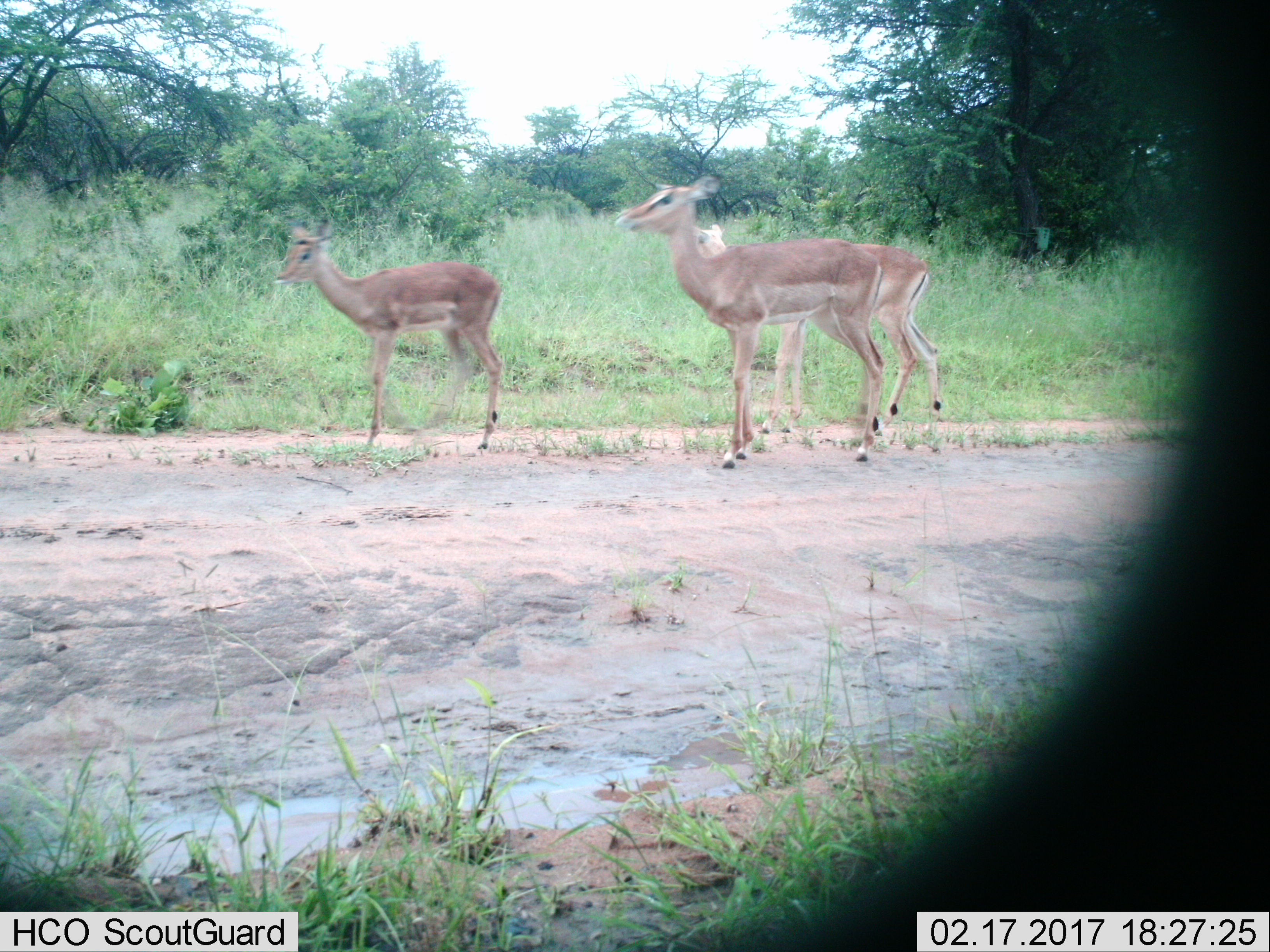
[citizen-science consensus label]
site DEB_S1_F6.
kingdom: Animalia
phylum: Chordata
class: Mammalia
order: Artiodactyla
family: Bovidae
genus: Aepyceros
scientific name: Aepyceros melampus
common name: impala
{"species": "impala (Aepyceros melampus)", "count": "3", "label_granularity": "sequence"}